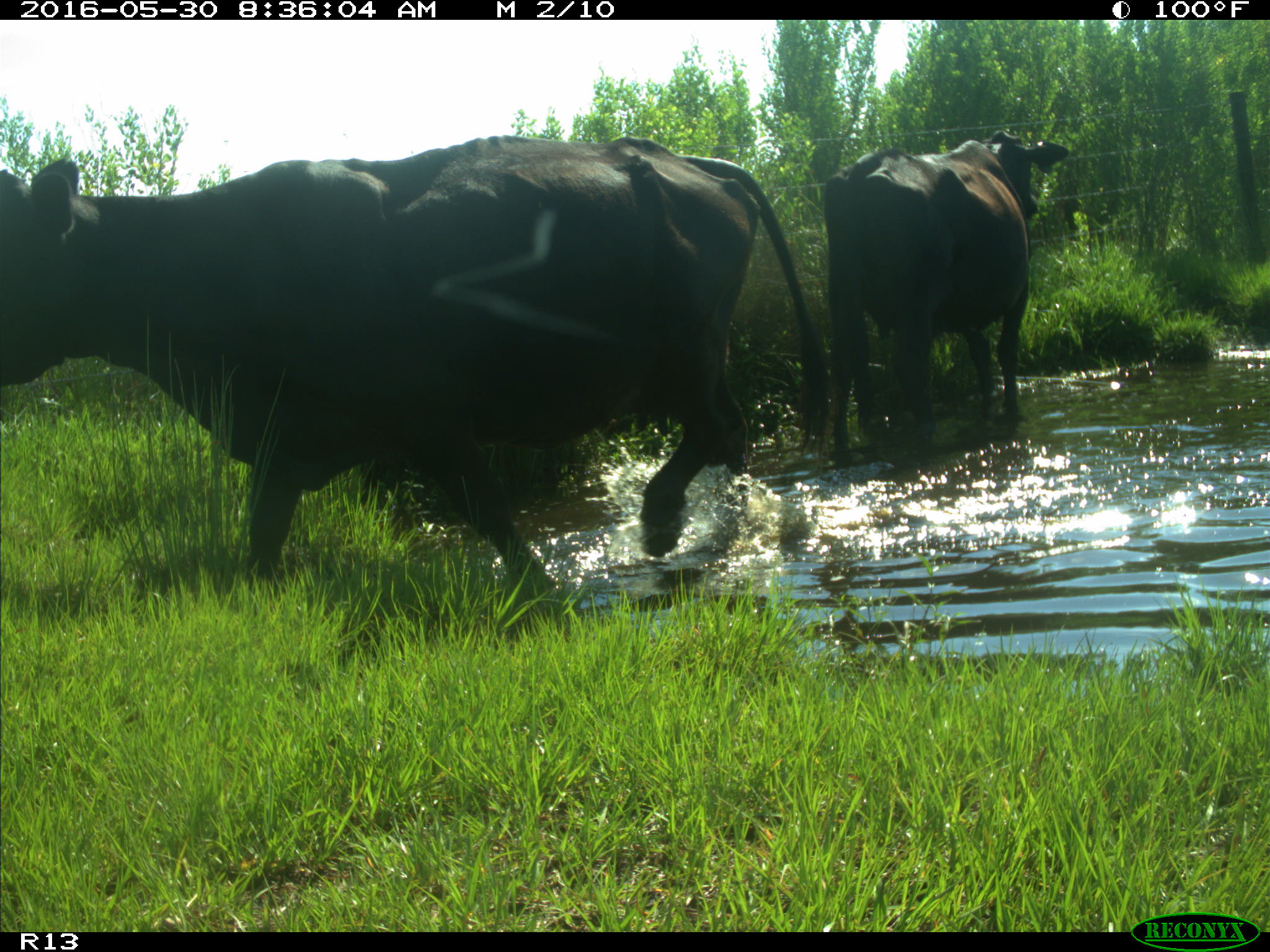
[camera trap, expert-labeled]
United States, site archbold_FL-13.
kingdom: Animalia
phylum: Chordata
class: Mammalia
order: Artiodactyla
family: Bovidae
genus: Bos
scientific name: Bos taurus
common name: domestic cow